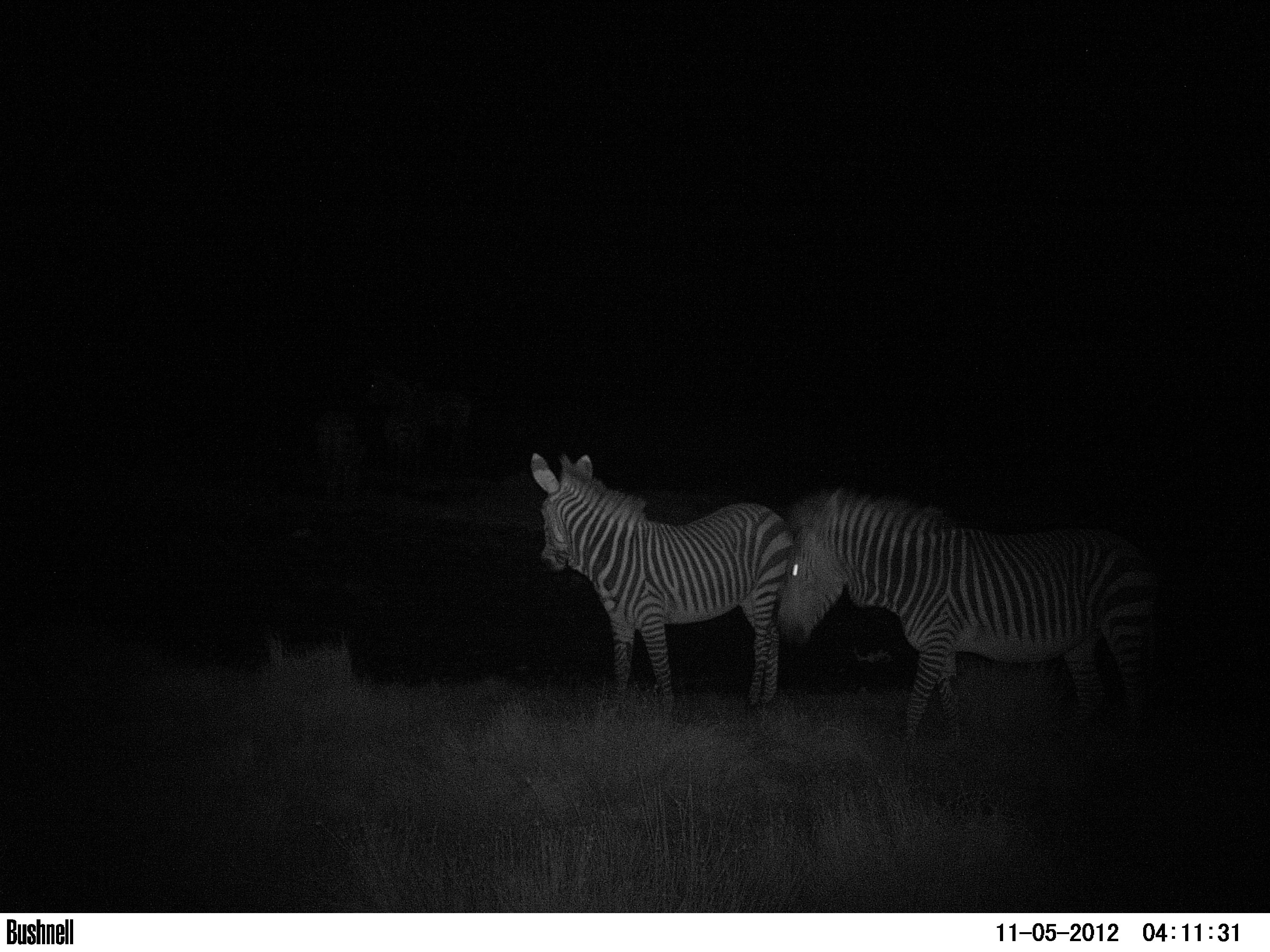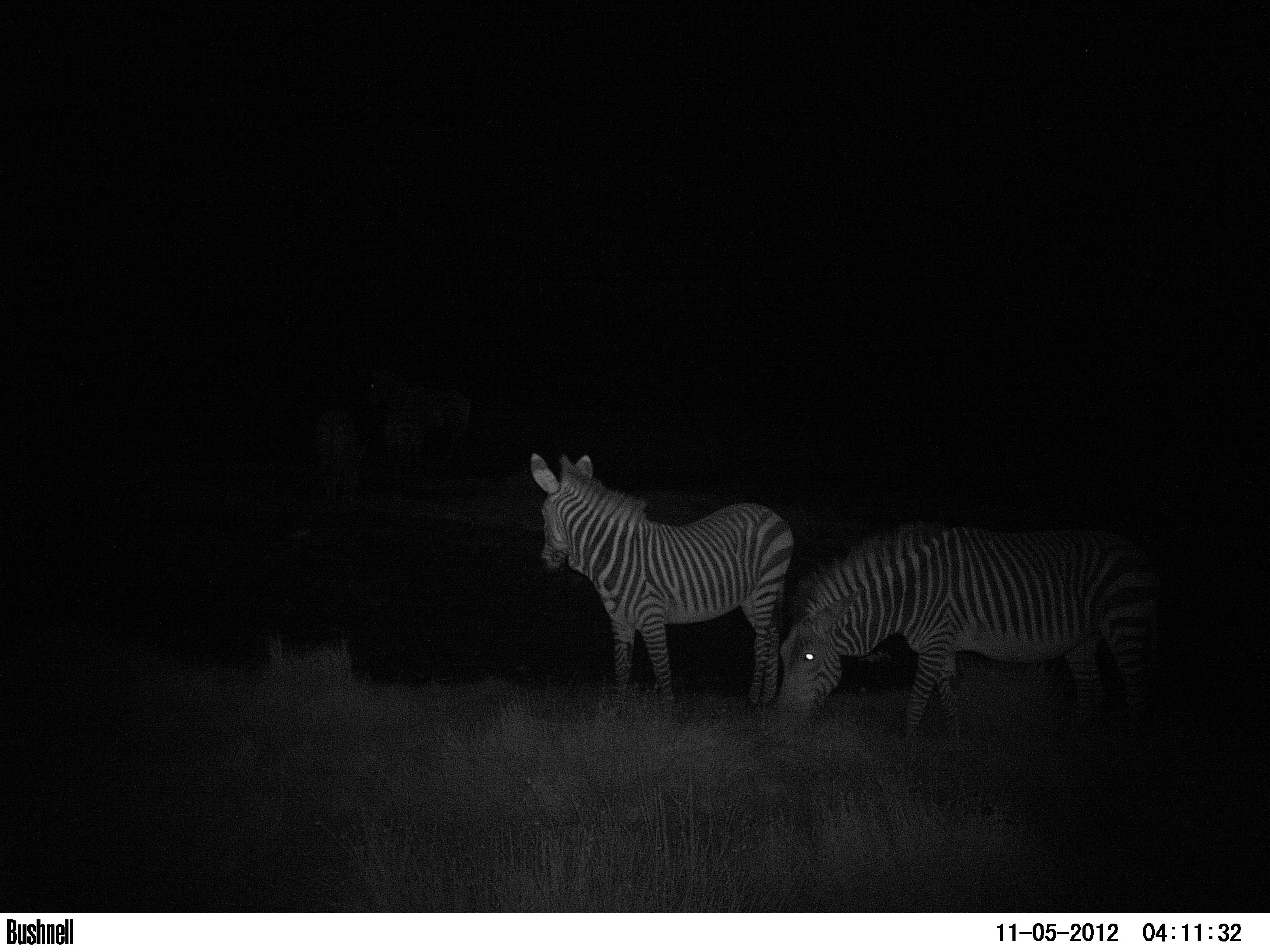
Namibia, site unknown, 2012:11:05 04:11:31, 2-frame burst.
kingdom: Animalia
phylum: Chordata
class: Mammalia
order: Perissodactyla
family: Equidae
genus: Equus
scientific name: Equus zebra hartmannae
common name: hartmann's mountain zebra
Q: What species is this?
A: Equus zebra hartmannae (hartmann's mountain zebra).